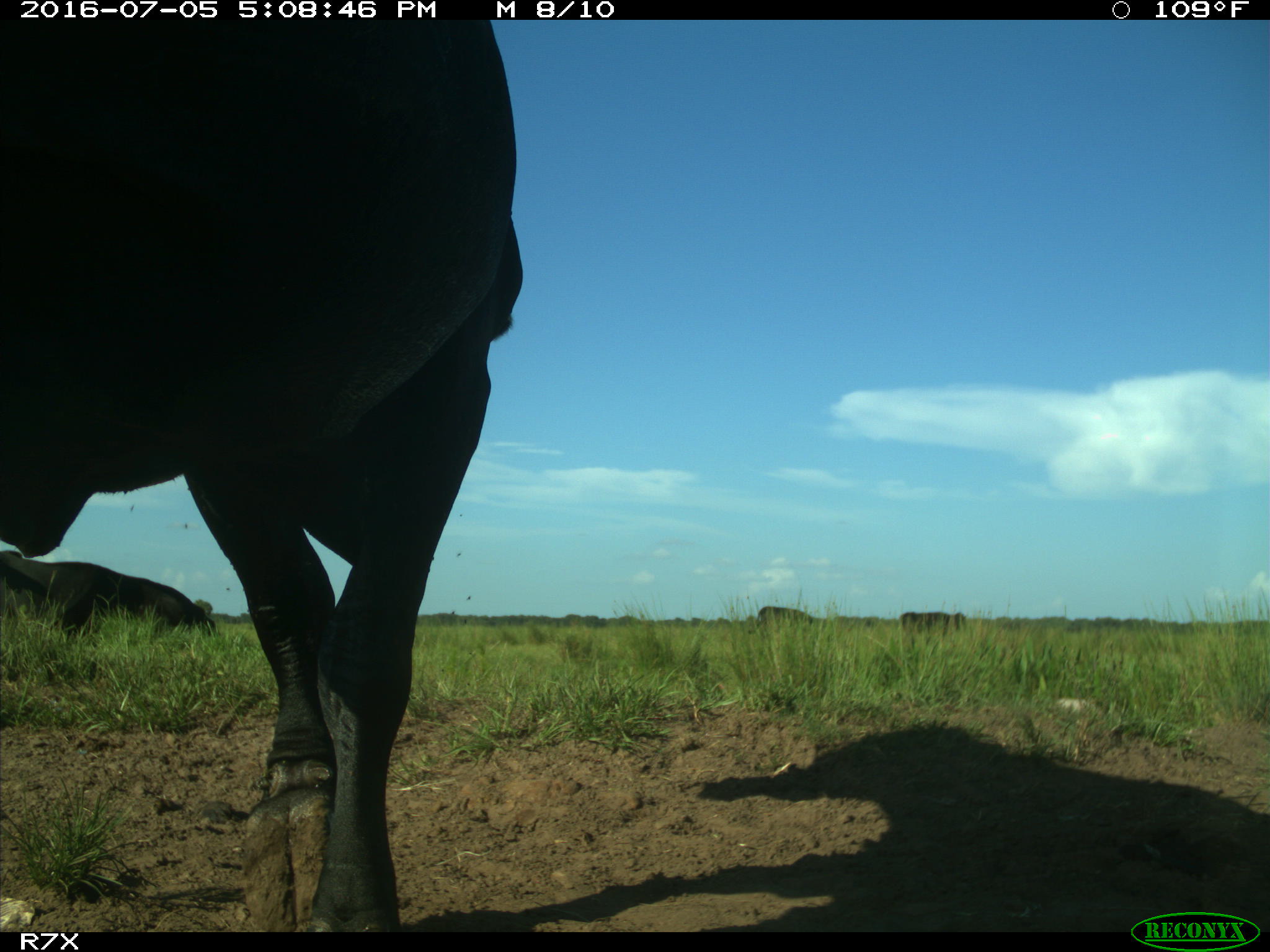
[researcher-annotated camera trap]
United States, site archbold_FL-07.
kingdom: Animalia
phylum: Chordata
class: Mammalia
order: Artiodactyla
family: Bovidae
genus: Bos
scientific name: Bos taurus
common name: domestic cow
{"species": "Bos taurus (domestic cow)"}